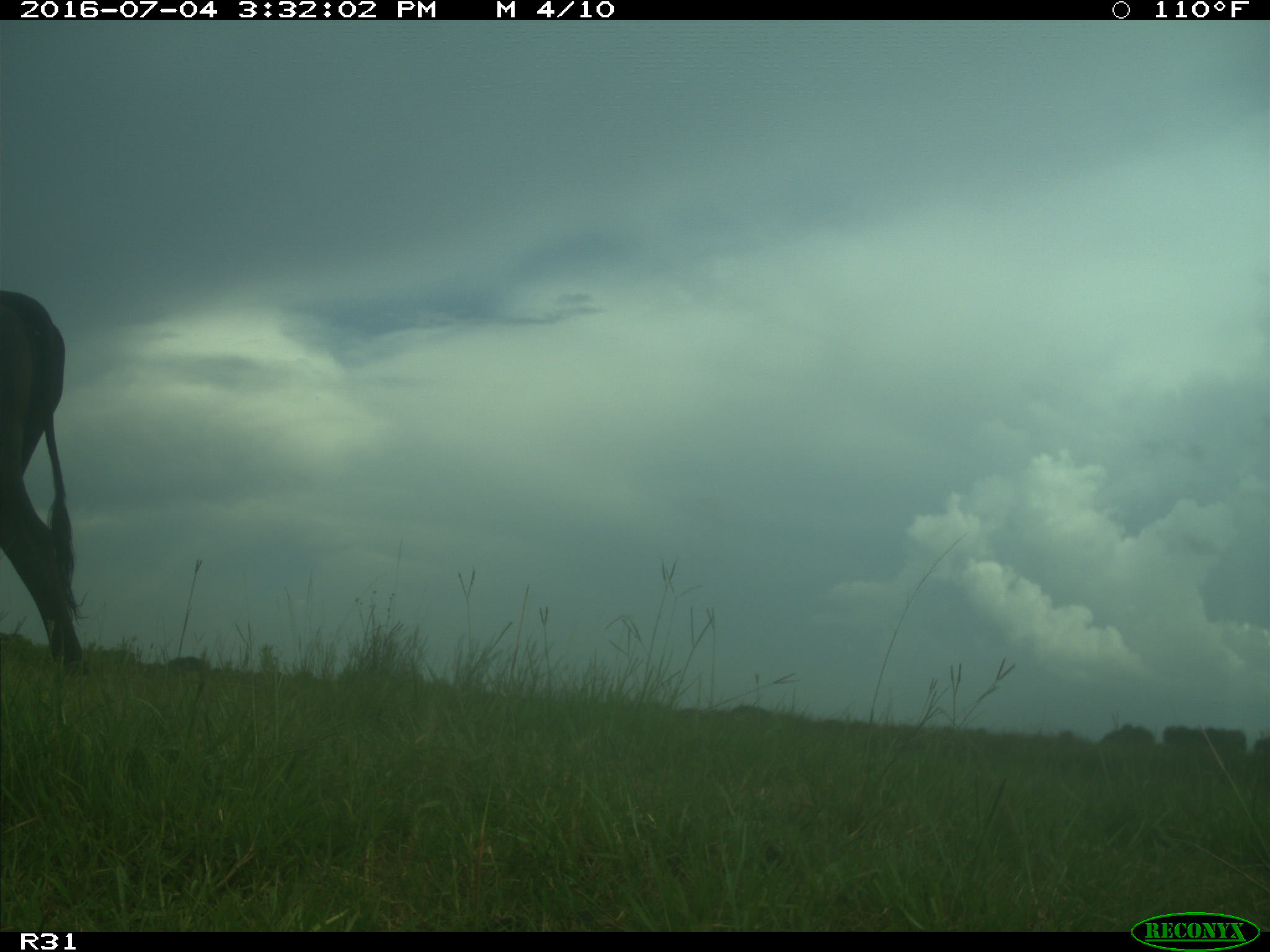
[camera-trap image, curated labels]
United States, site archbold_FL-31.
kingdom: Animalia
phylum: Chordata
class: Mammalia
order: Artiodactyla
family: Bovidae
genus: Bos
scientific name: Bos taurus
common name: domestic cow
Bos taurus (domestic cow).